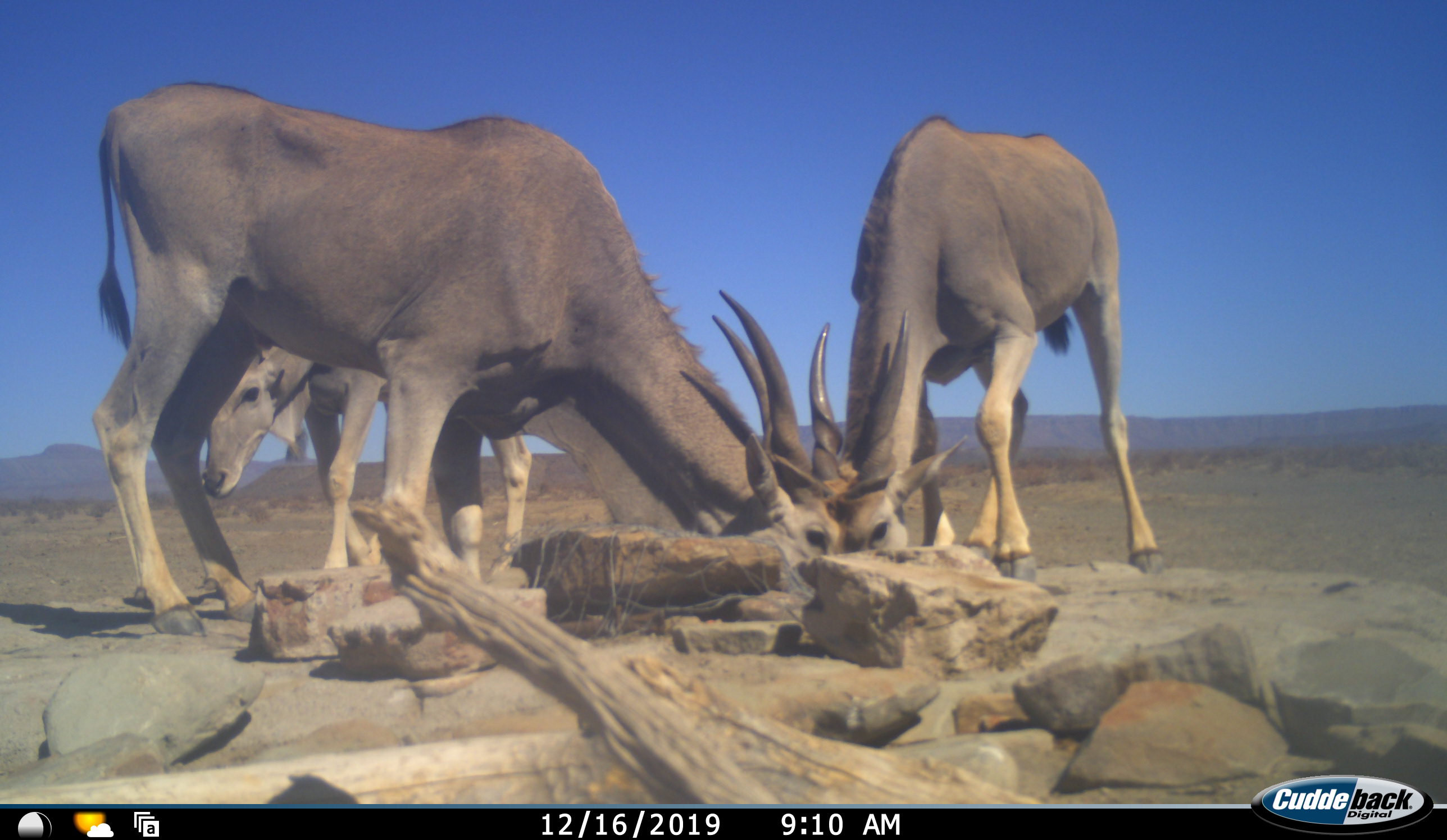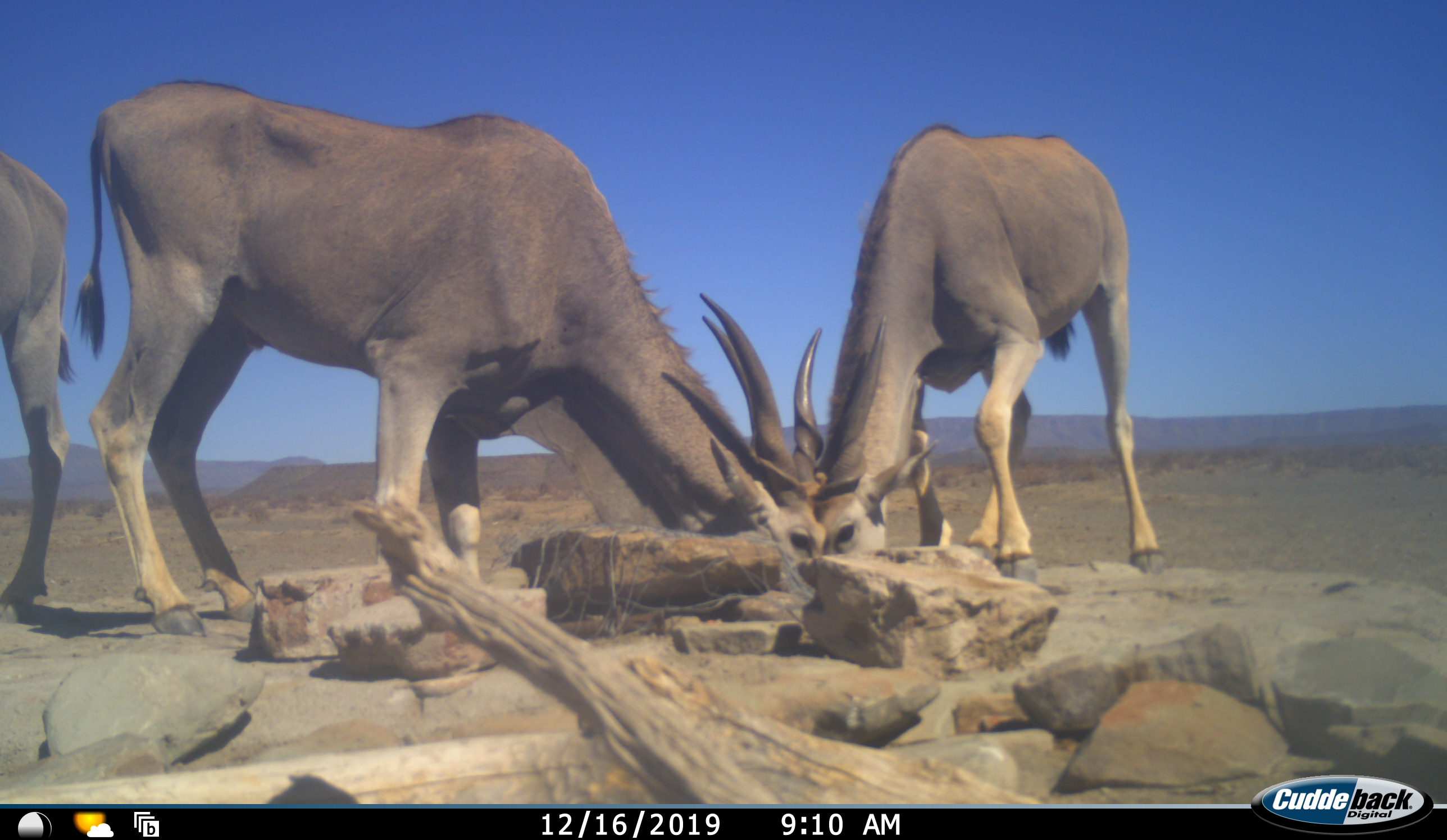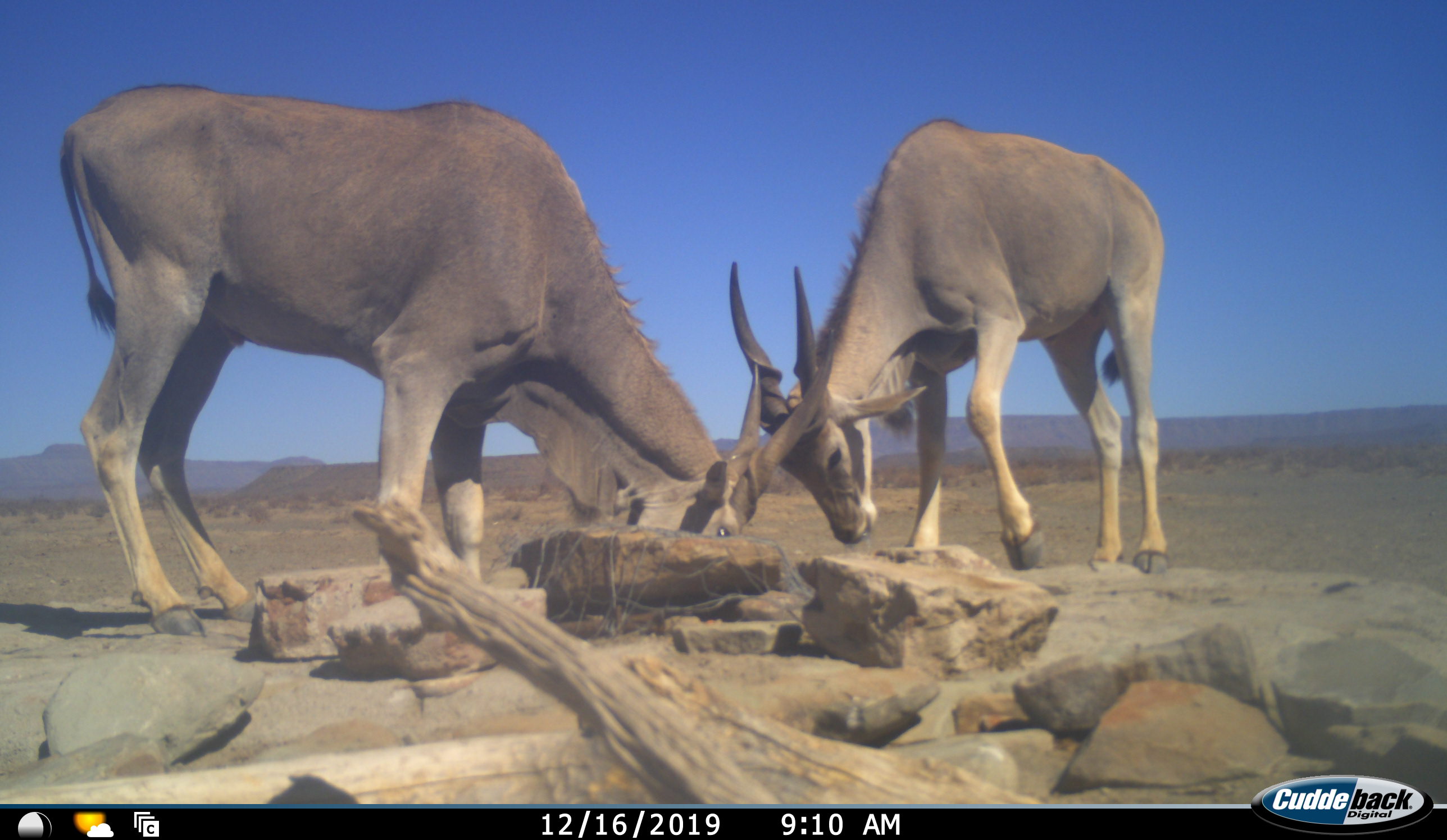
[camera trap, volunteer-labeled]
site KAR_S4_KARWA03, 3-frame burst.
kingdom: Animalia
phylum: Chordata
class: Mammalia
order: Artiodactyla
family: Bovidae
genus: Tragelaphus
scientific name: Tragelaphus oryx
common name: eland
Eland (Tragelaphus oryx), count 3. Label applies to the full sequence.